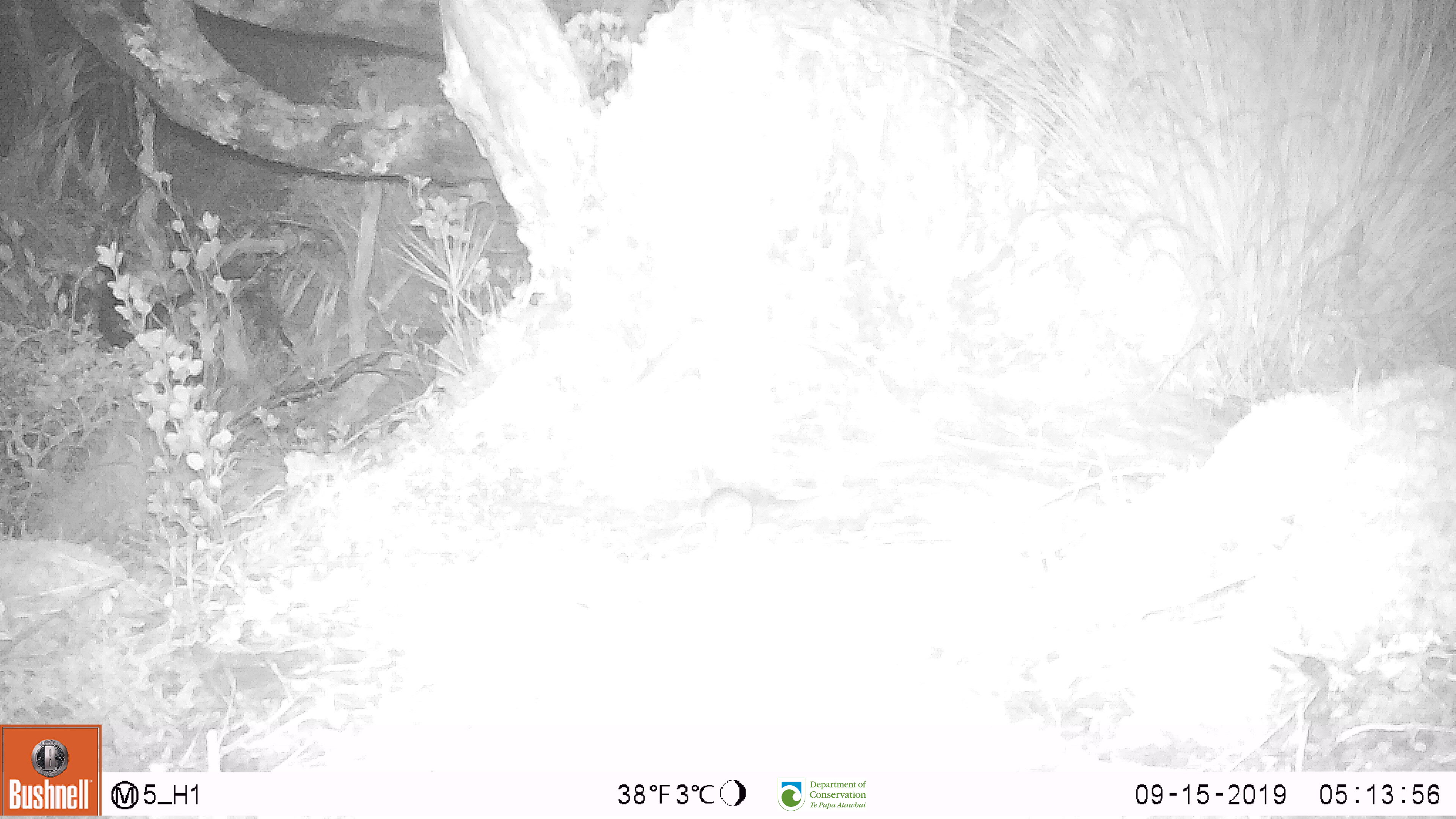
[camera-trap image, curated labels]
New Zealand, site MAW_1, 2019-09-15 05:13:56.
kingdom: Animalia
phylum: Chordata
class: Mammalia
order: Rodentia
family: Muridae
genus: Mus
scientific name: Mus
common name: mouse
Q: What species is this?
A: Mouse (Mus).